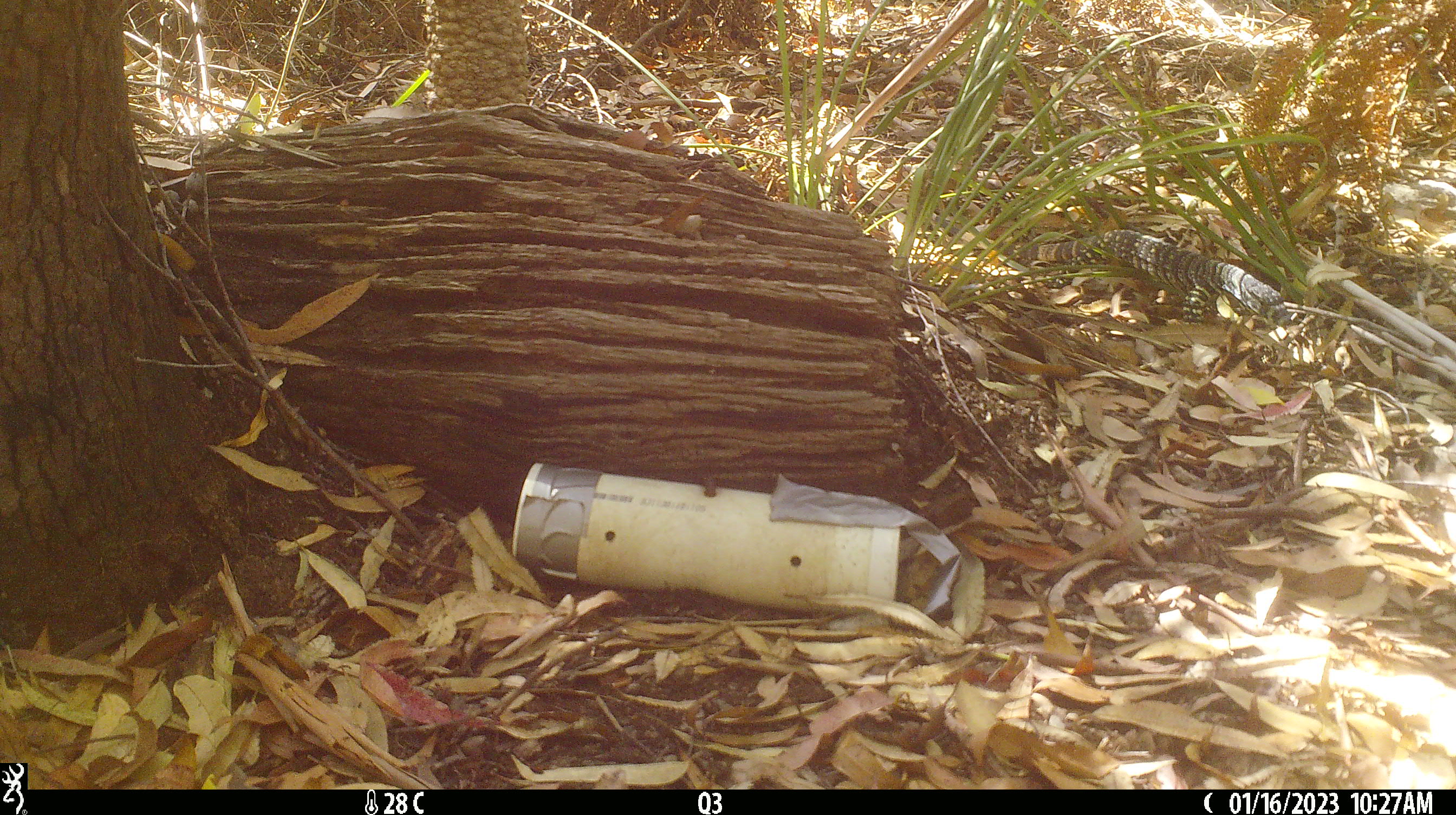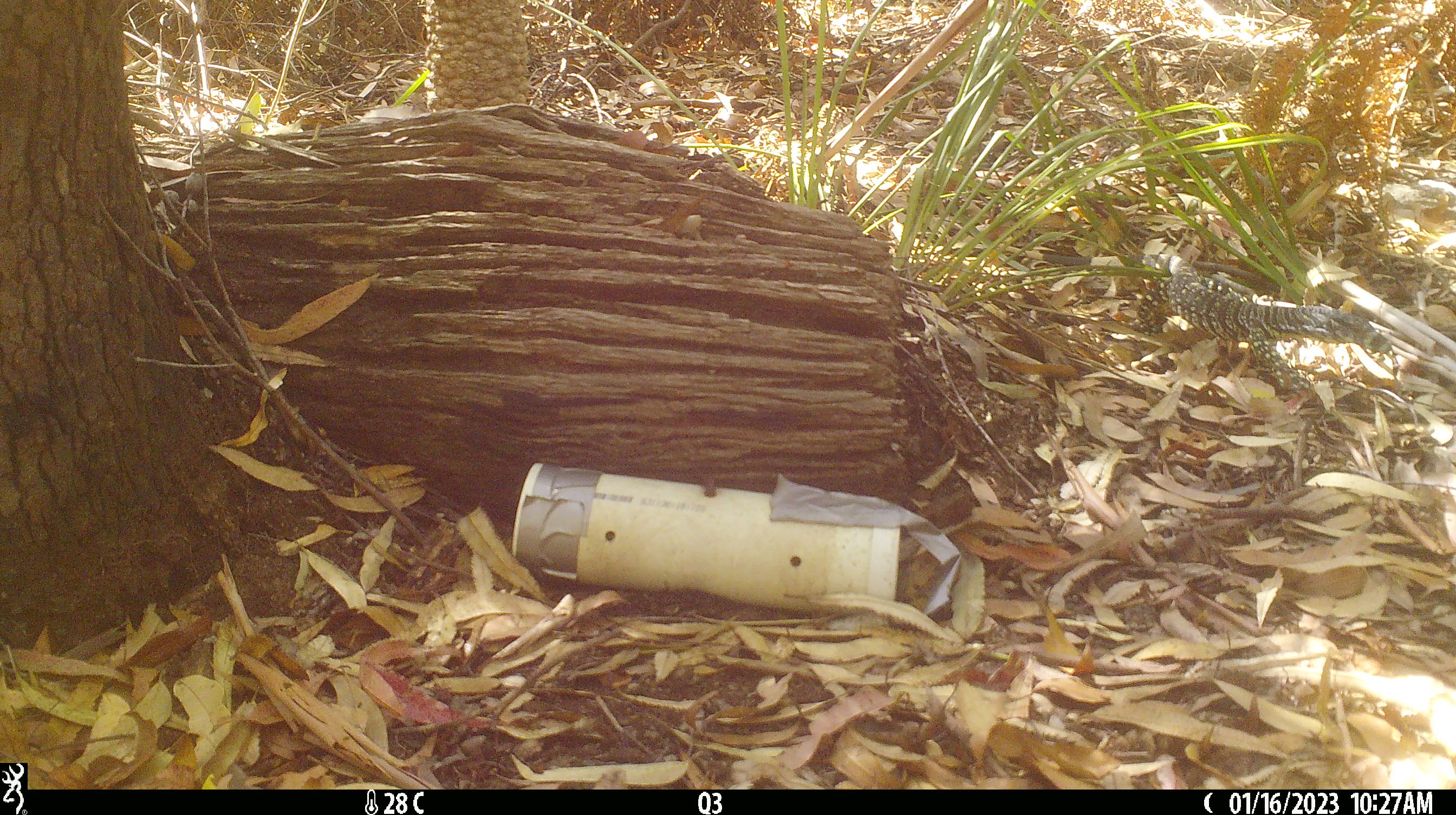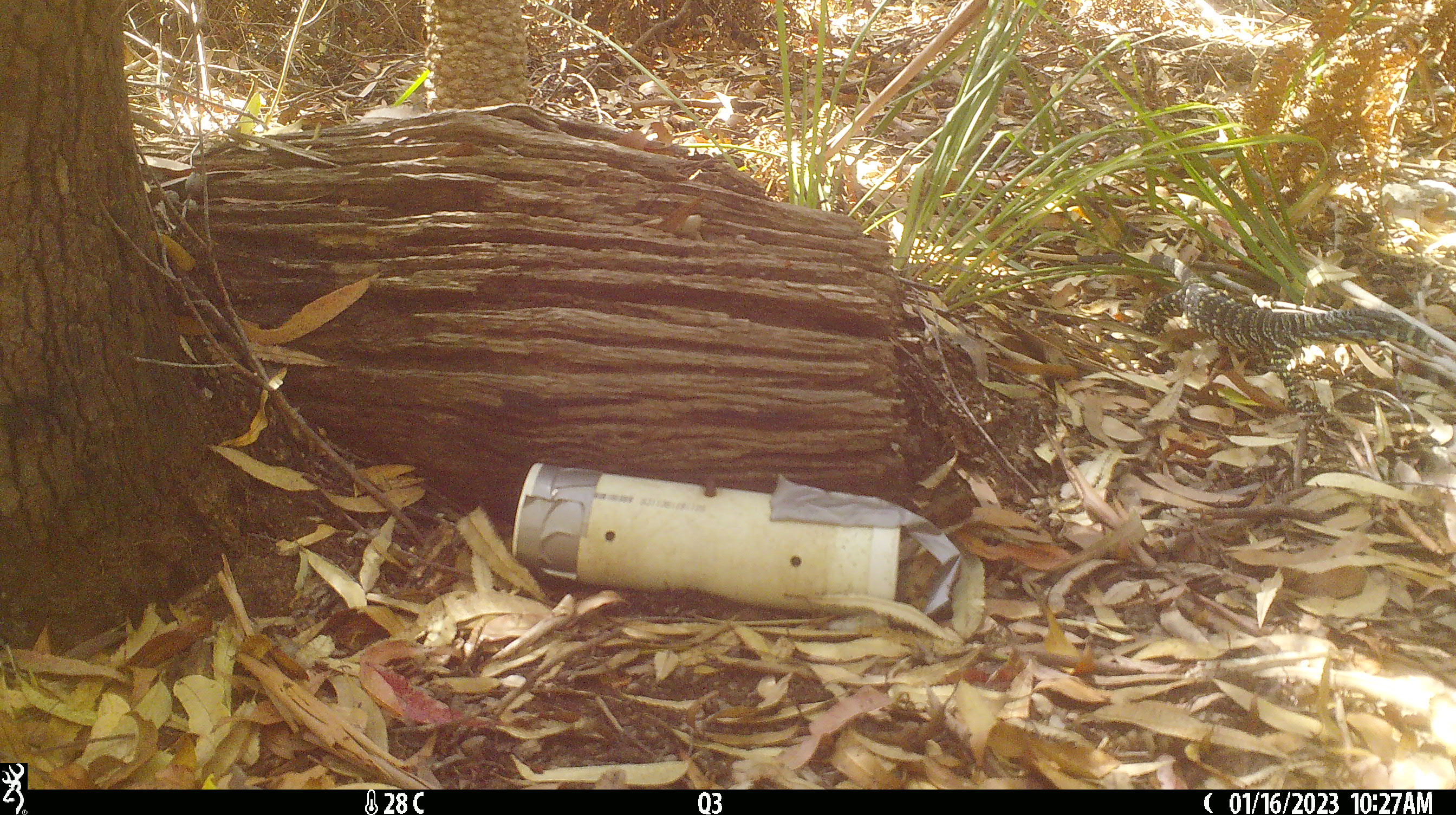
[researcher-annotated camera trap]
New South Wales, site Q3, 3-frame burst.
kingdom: Animalia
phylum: Chordata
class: Reptilia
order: Squamata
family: Varanidae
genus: Varanus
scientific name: Varanus varius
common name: lace monitor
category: goanna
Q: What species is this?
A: Goanna (lace monitor) (Varanus varius).